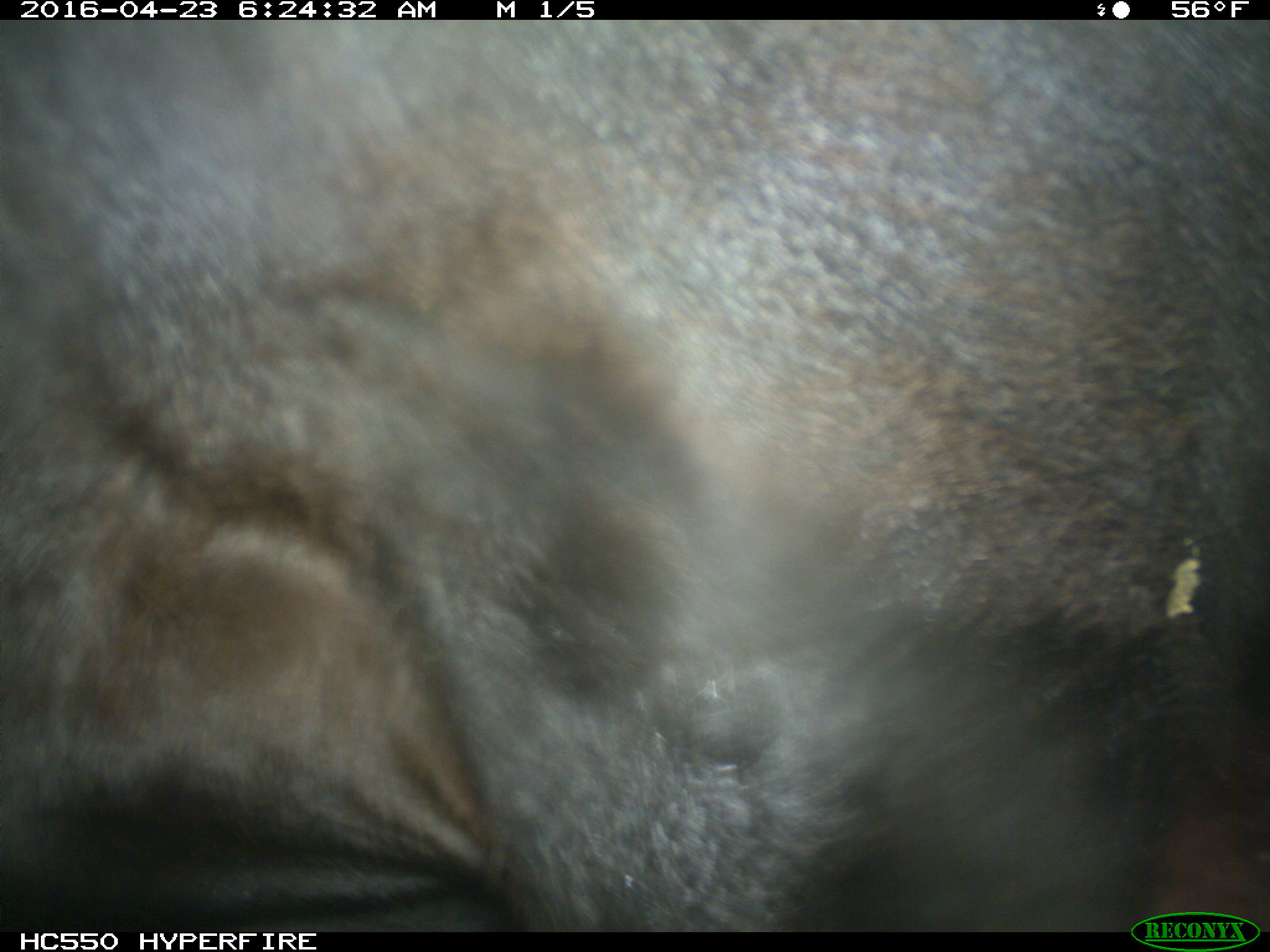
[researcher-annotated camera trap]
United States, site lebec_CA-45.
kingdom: Animalia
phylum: Chordata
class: Mammalia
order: Artiodactyla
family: Bovidae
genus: Bos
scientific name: Bos taurus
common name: domestic cow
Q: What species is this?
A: Bos taurus (domestic cow).